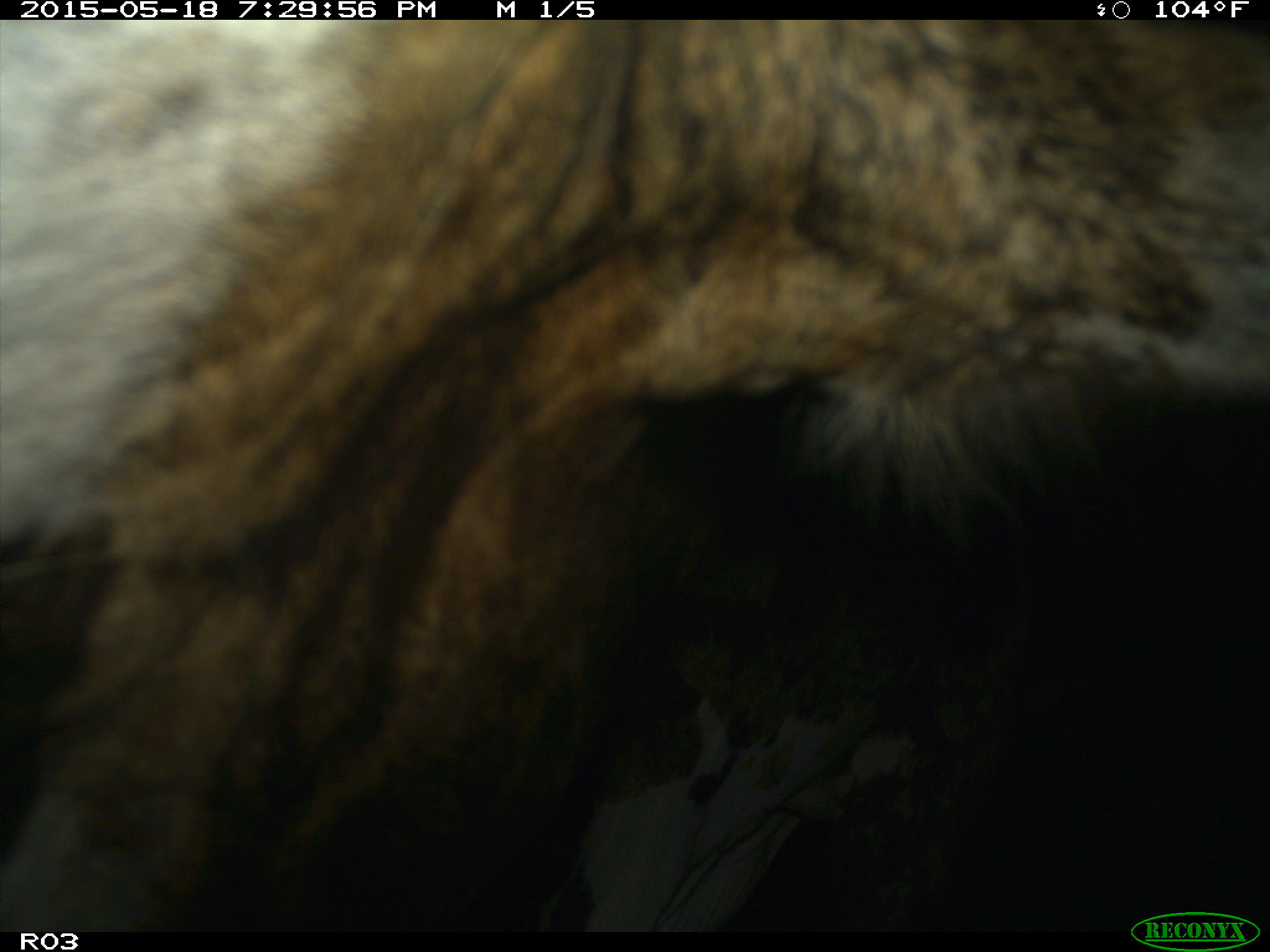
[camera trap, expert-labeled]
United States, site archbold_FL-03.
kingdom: Animalia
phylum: Chordata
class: Mammalia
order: Artiodactyla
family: Bovidae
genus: Bos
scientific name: Bos taurus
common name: domestic cow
Bos taurus (domestic cow).